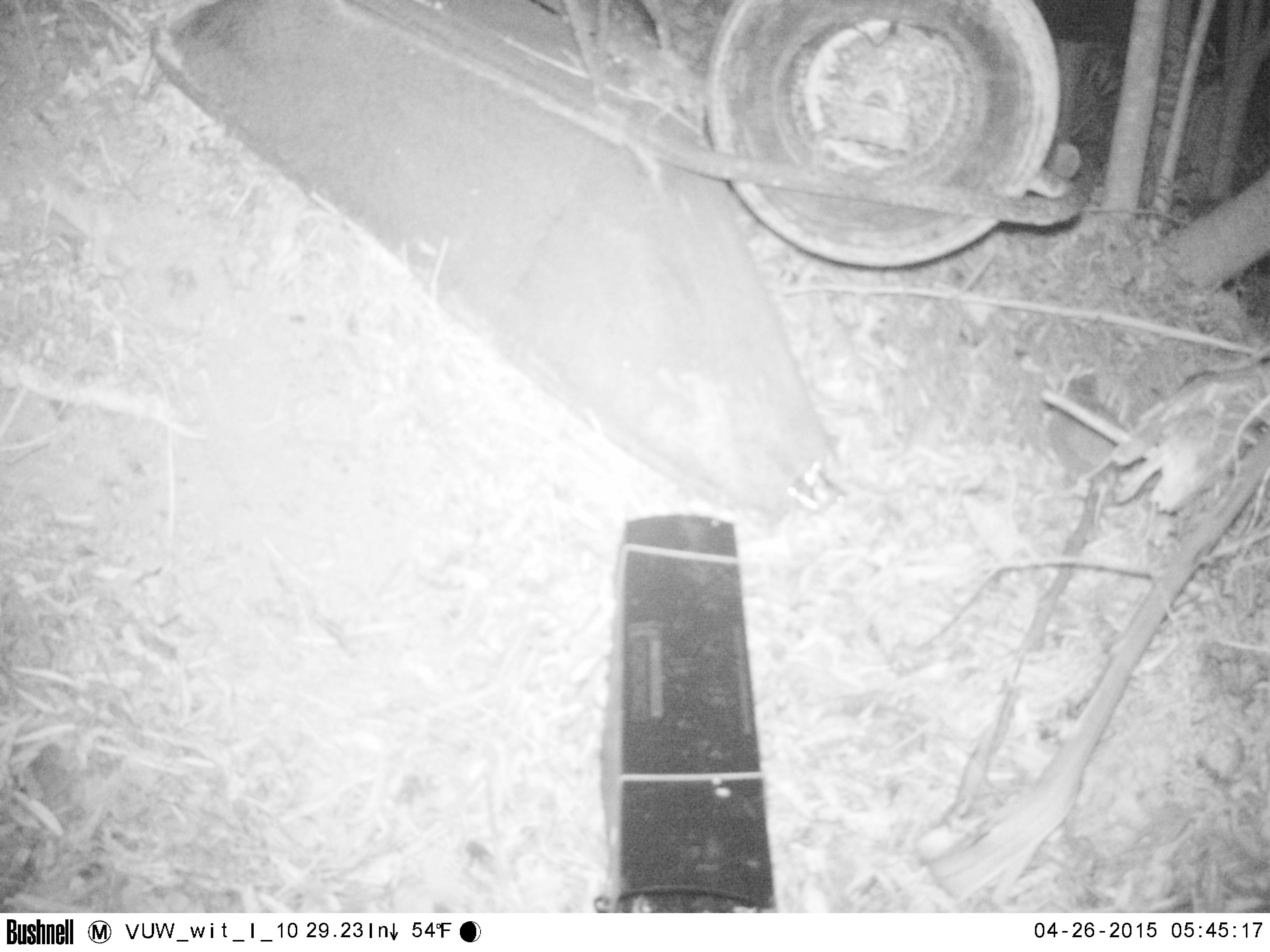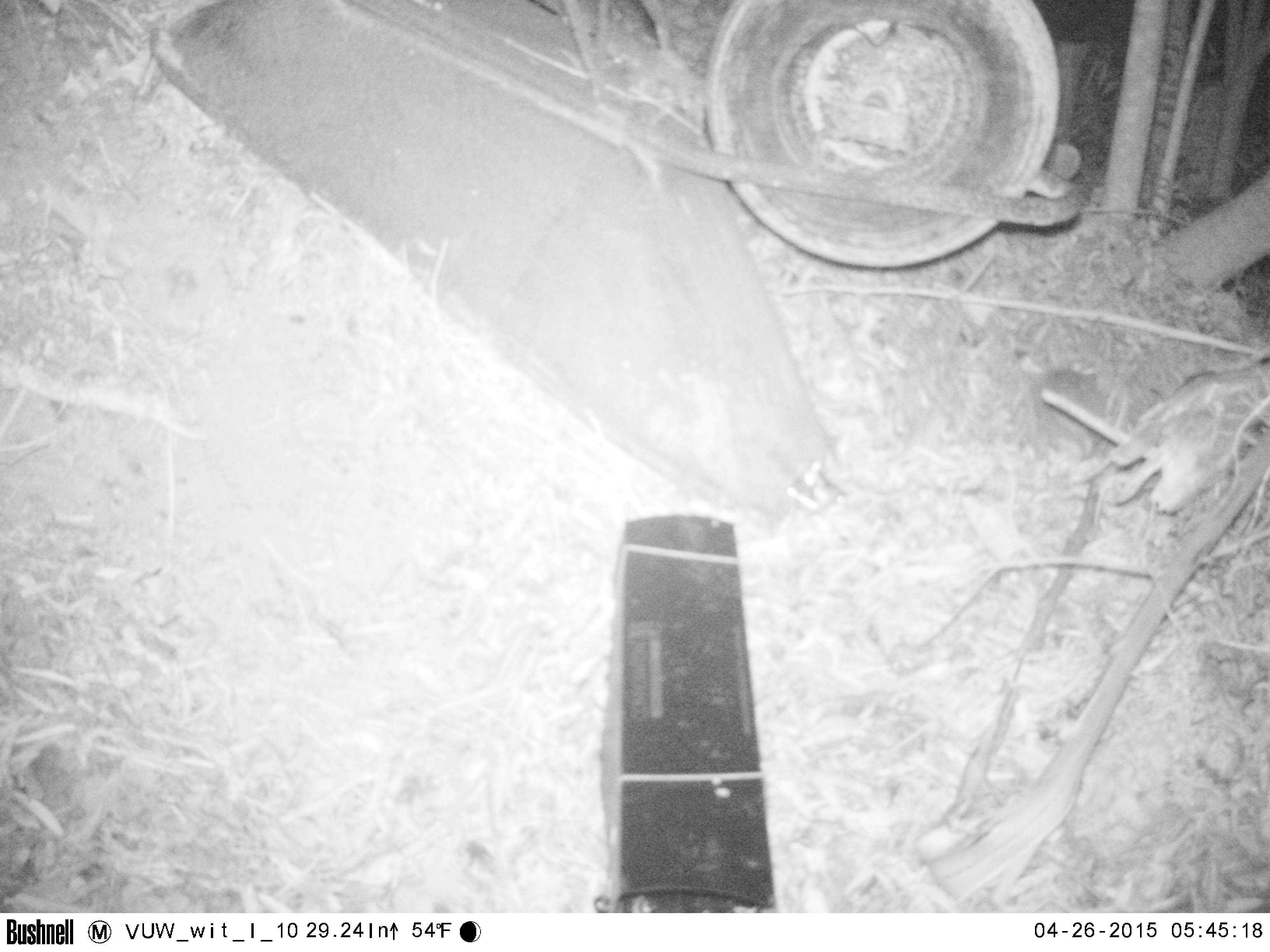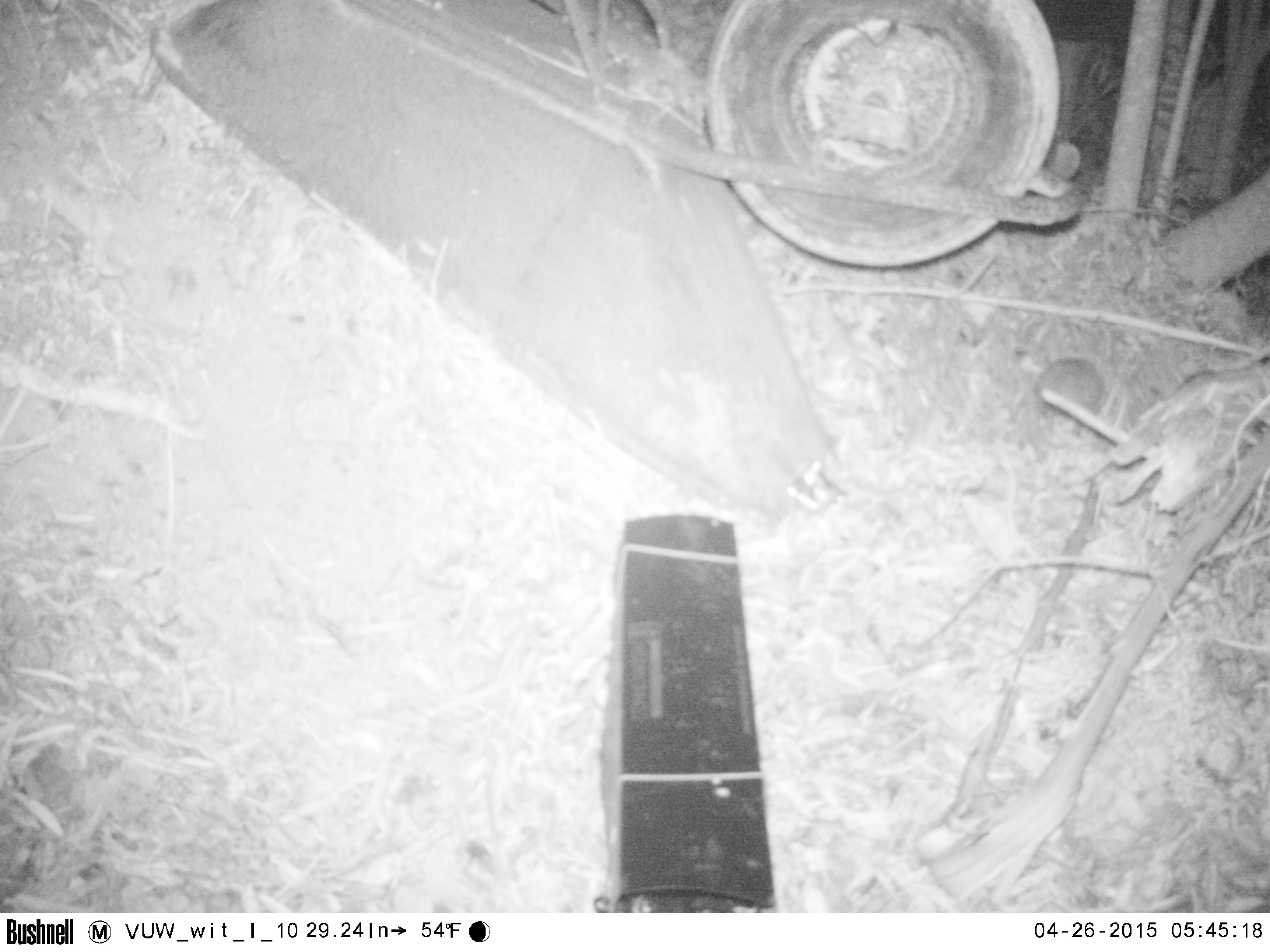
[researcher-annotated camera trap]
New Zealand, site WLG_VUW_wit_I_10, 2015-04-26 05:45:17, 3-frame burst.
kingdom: Animalia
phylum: Chordata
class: Mammalia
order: Eulipotyphla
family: Erinaceidae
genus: Erinaceus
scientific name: Erinaceus europaeus europaeus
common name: european hedgehog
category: hedgehog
Hedgehog (european hedgehog) (Erinaceus europaeus europaeus).